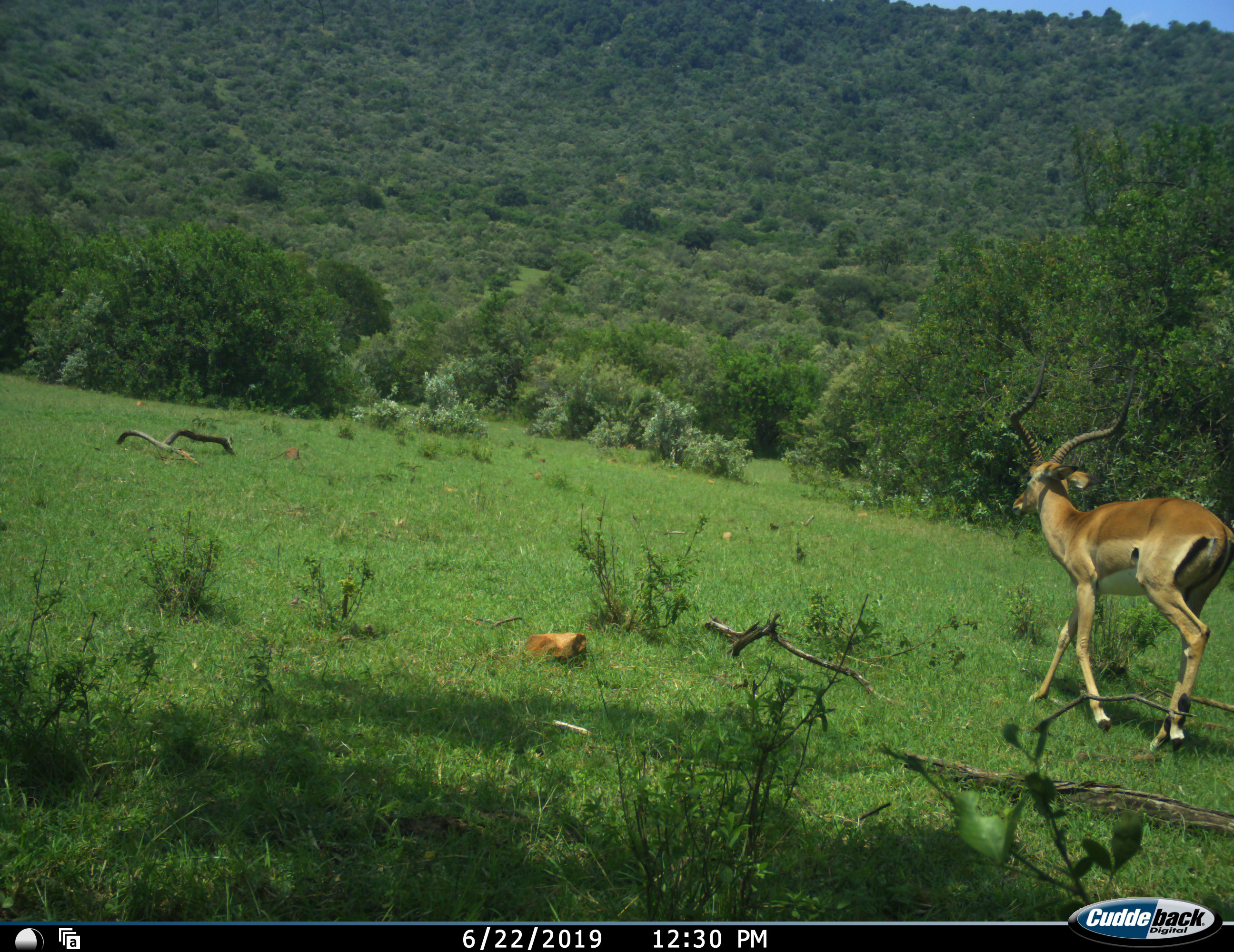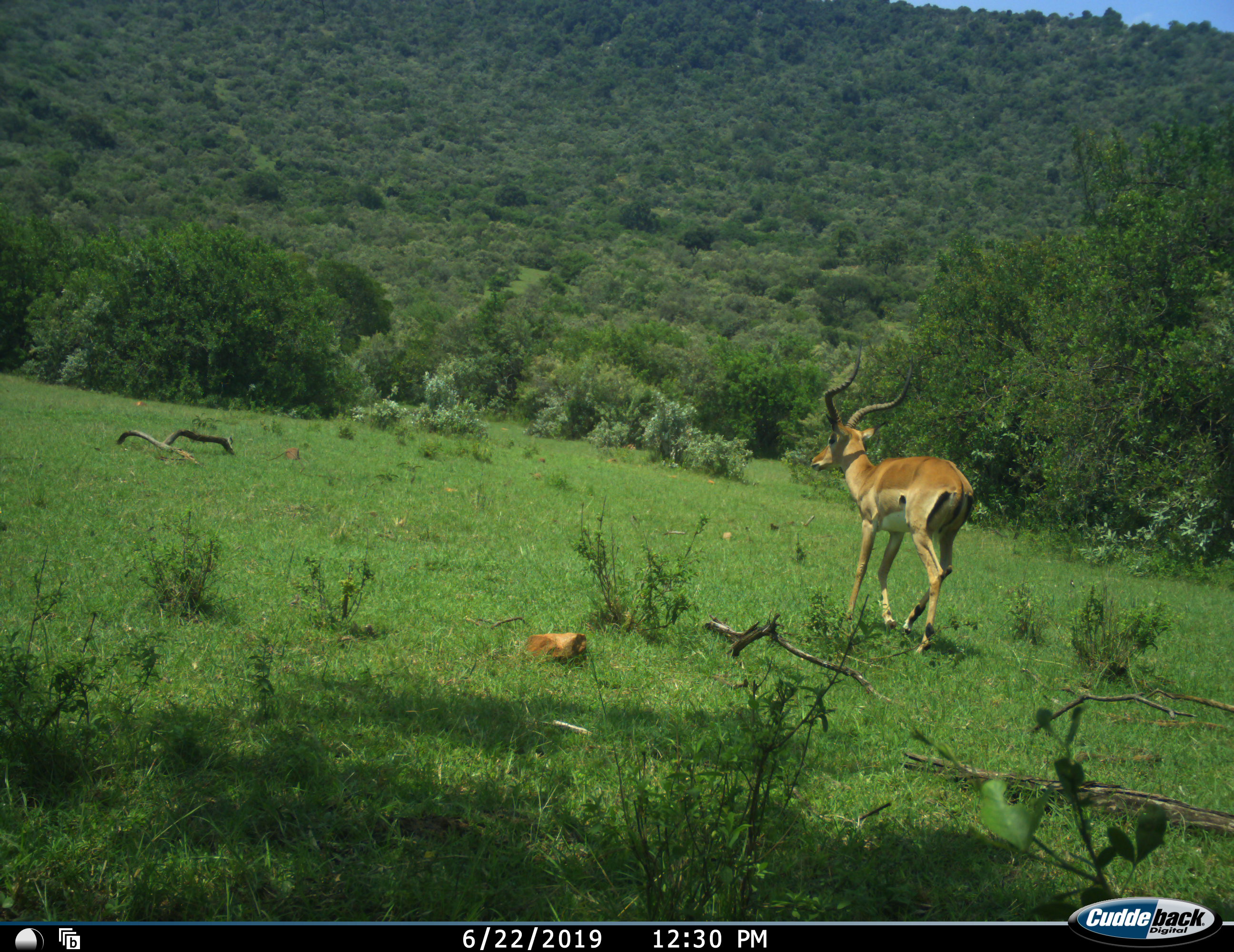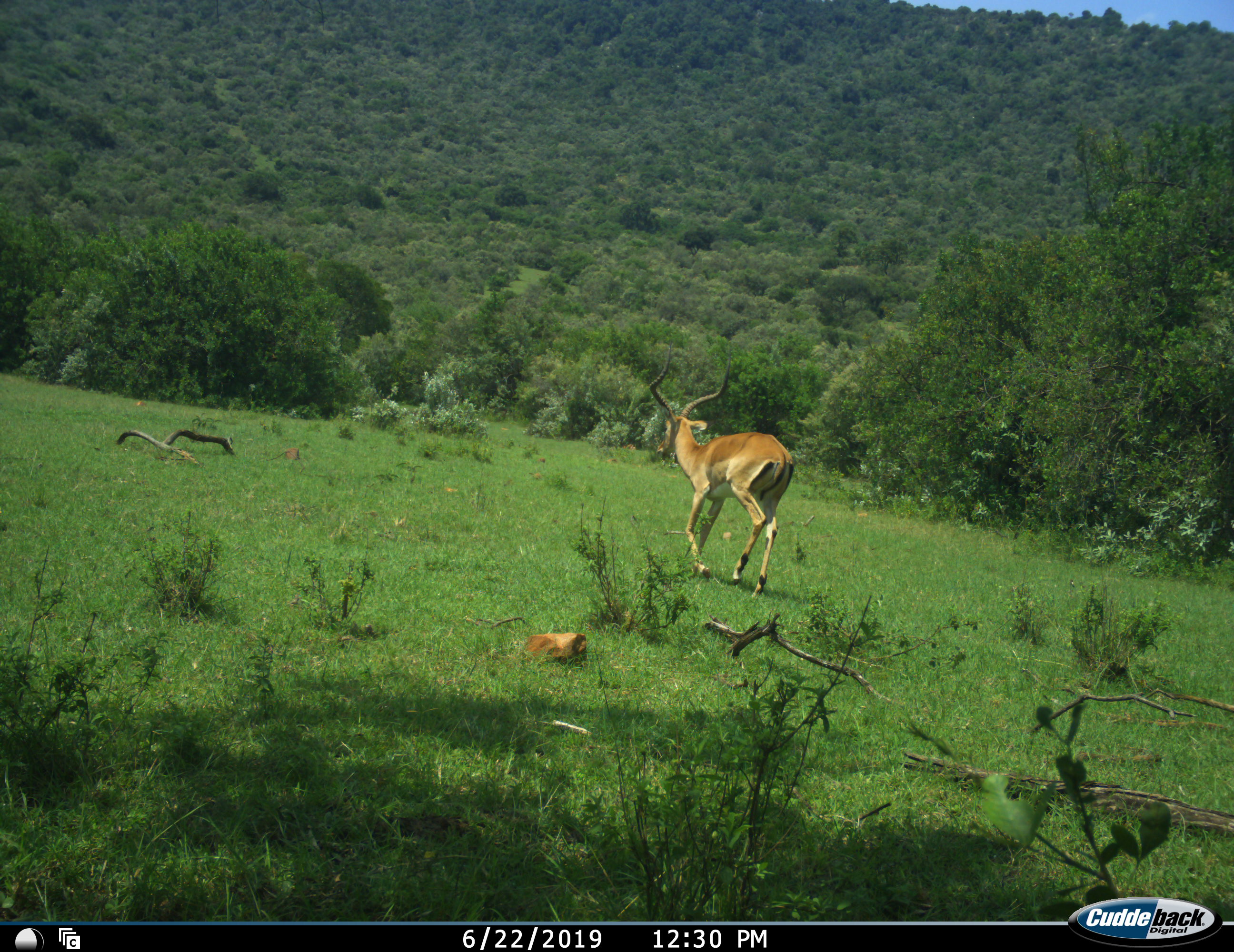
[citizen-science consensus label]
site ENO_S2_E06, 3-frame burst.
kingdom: Animalia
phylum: Chordata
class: Mammalia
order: Artiodactyla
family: Bovidae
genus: Aepyceros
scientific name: Aepyceros melampus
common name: impala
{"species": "impala (Aepyceros melampus)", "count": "1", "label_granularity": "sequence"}